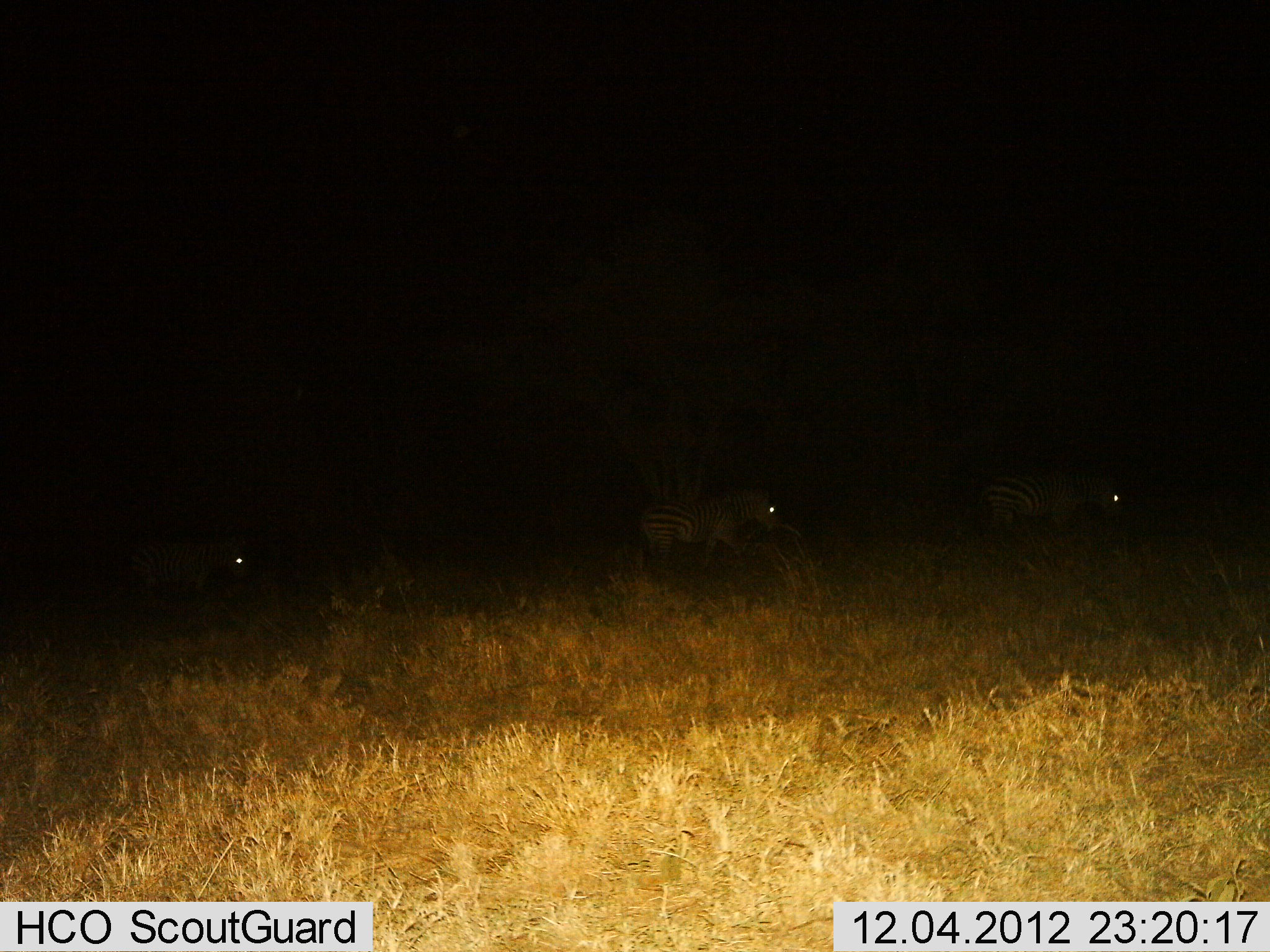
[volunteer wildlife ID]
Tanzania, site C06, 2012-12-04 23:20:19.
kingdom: Animalia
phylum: Chordata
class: Mammalia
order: Perissodactyla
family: Equidae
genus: Equus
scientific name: Equus quagga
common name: plains zebra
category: zebra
Zebra (plains zebra) (Equus quagga), count 3. Behavior (volunteer vote fractions): standing 19%, resting 0%, moving 88%, interacting 0%. Young present (vote fraction): 0%. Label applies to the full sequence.